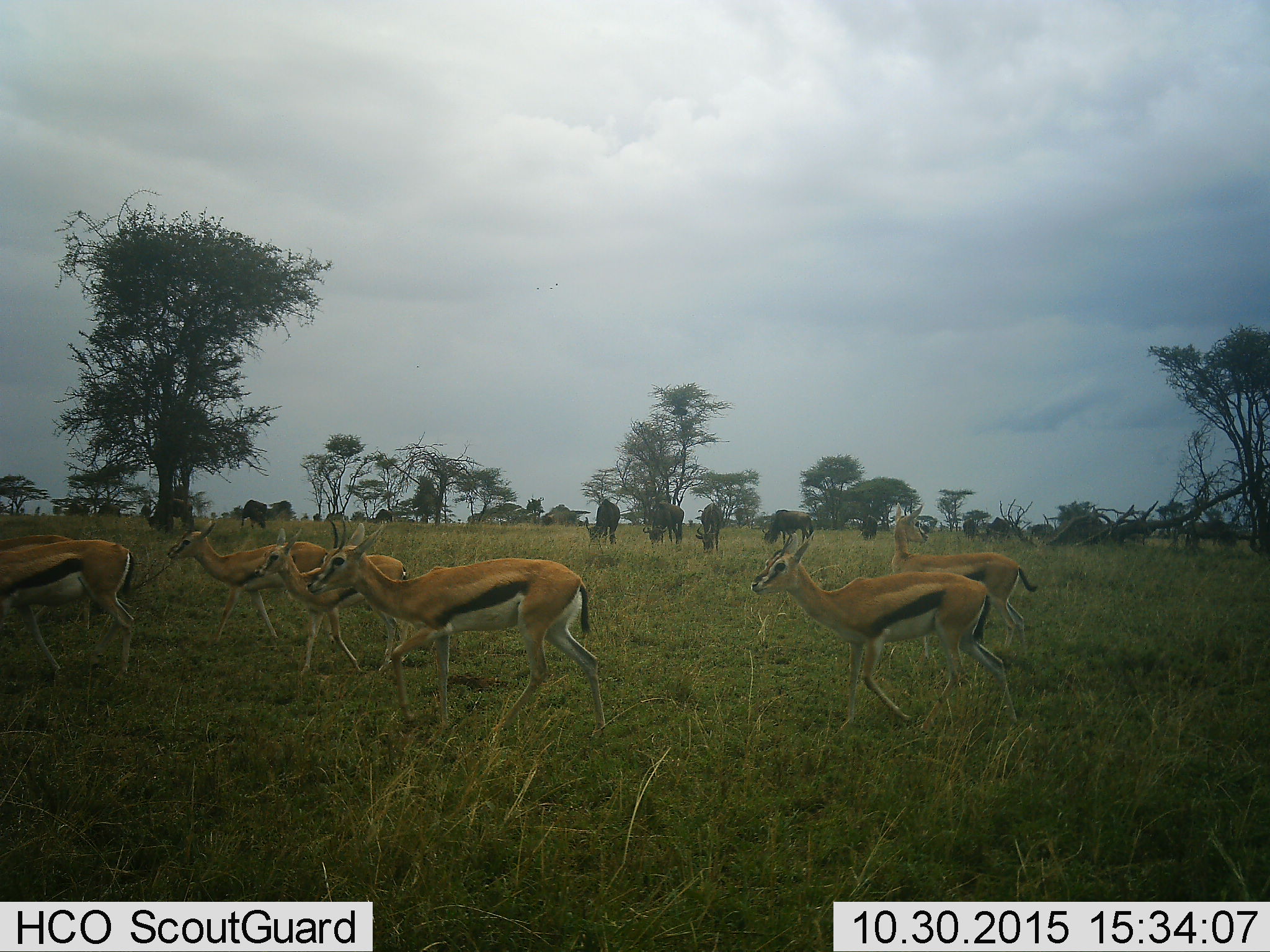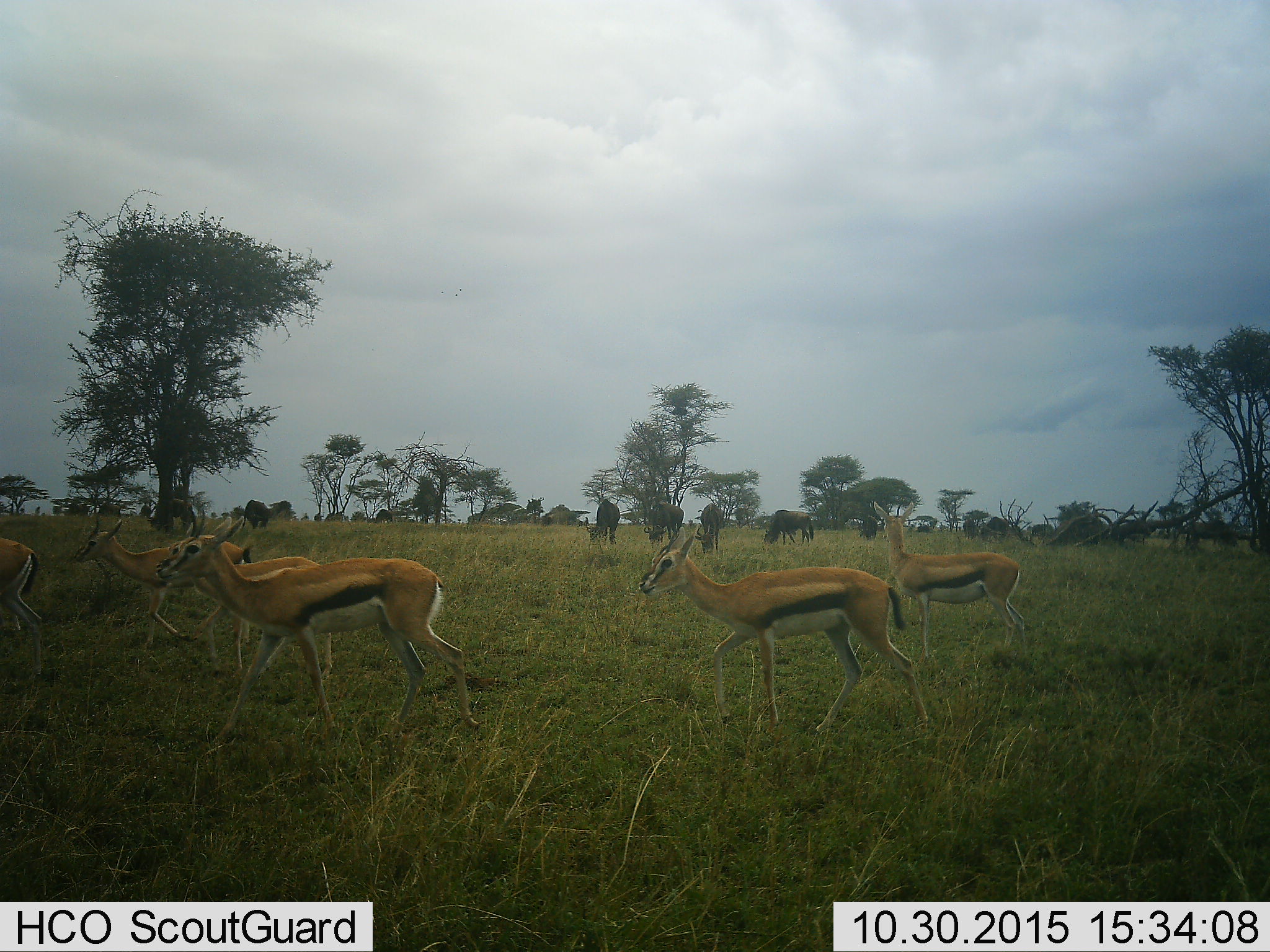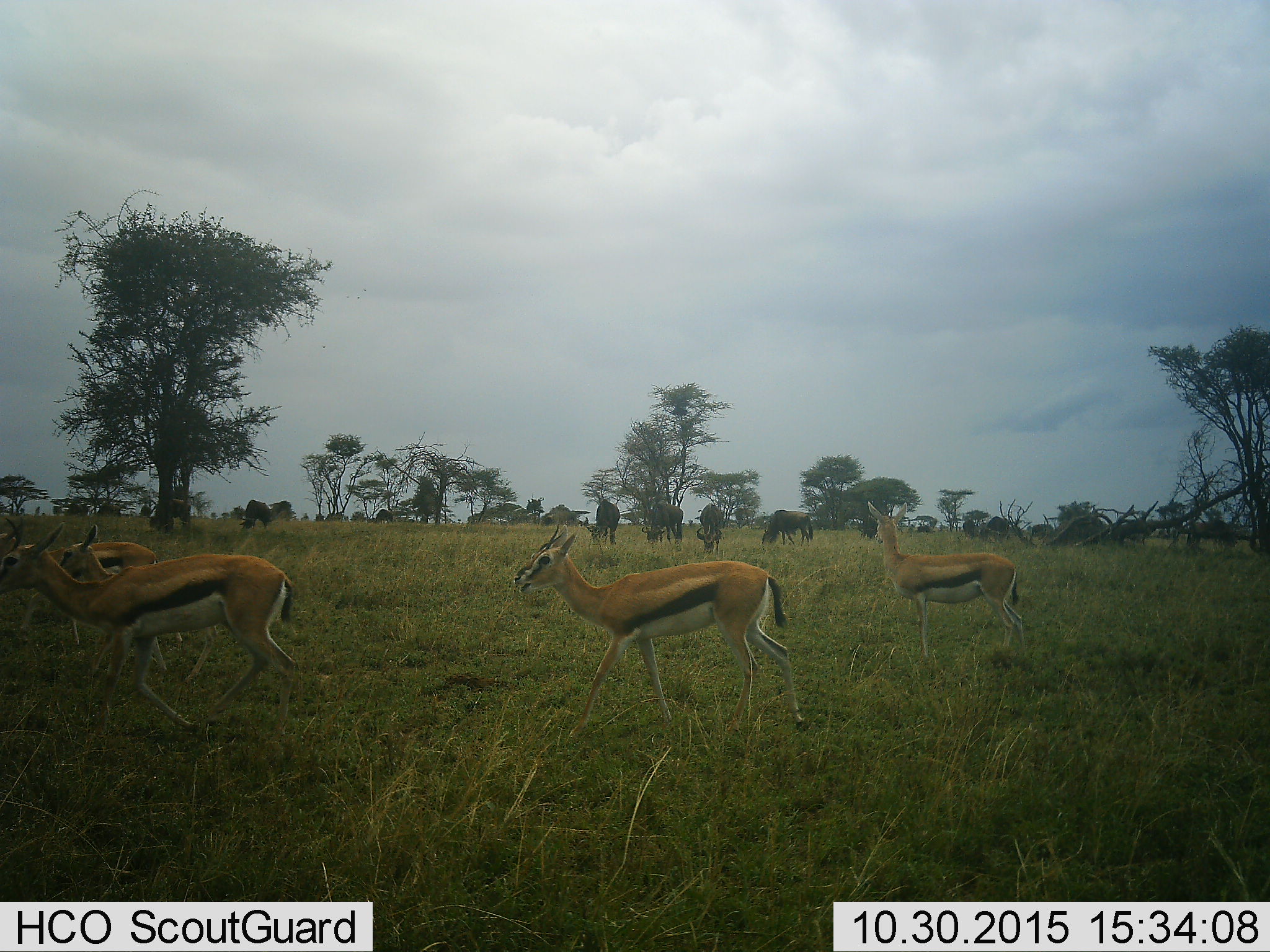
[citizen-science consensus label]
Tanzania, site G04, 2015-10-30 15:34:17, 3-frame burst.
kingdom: Animalia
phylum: Chordata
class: Mammalia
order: Artiodactyla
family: Bovidae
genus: Eudorcas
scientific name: Eudorcas thomsonii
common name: thomson's gazelle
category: gazellethomsons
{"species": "gazellethomsons (thomson's gazelle) (Eudorcas thomsonii)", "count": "7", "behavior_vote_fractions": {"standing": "25%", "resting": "0%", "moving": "95%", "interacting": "5%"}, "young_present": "55%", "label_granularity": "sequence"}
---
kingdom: Animalia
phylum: Chordata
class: Mammalia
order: Artiodactyla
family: Bovidae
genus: Connochaetes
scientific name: Connochaetes taurinus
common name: blue wildebeest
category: wildebeest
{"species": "wildebeest (blue wildebeest) (Connochaetes taurinus)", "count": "11-50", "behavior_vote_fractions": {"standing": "70%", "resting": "0%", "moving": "30%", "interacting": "0%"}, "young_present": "0%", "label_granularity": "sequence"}